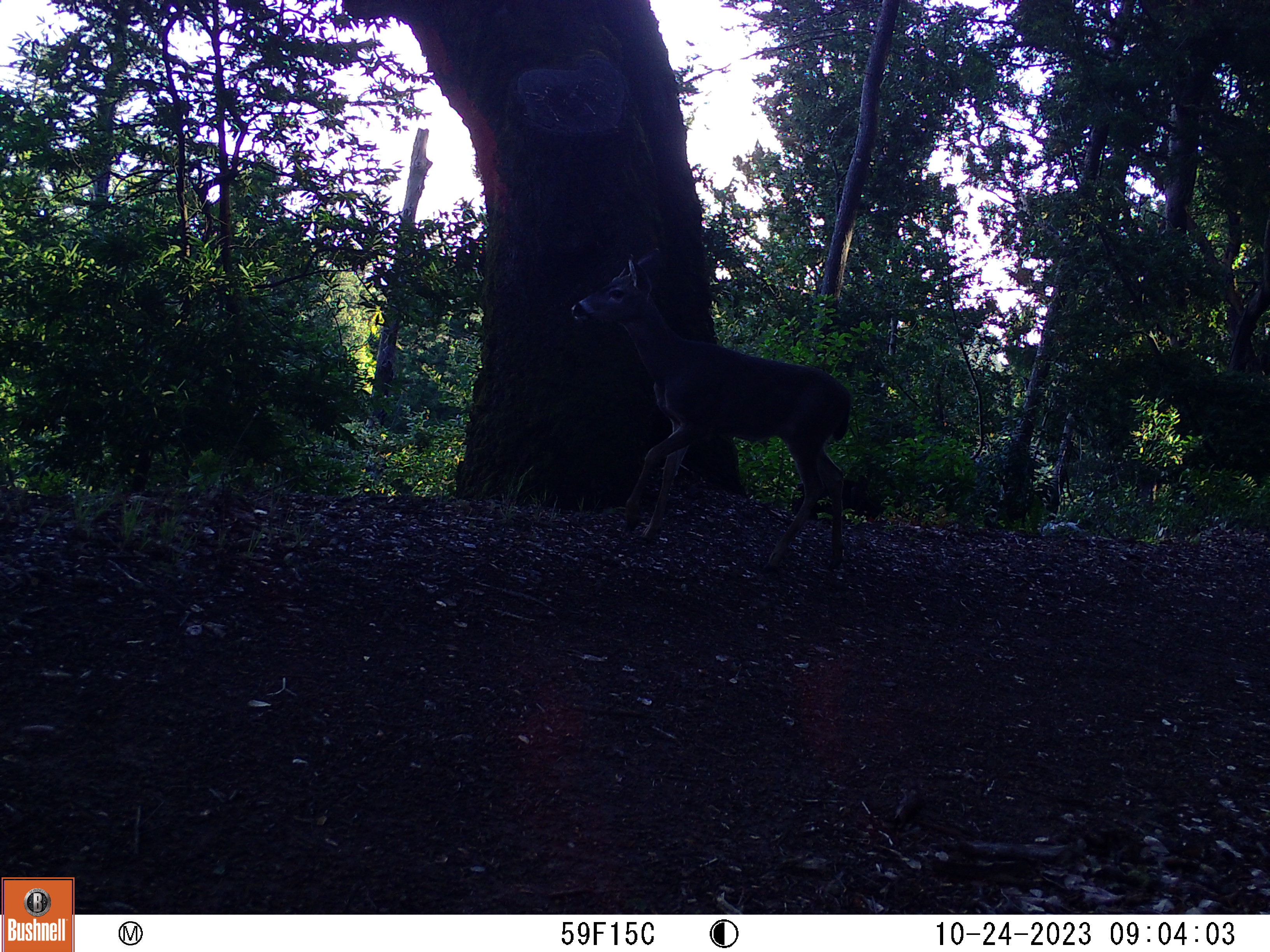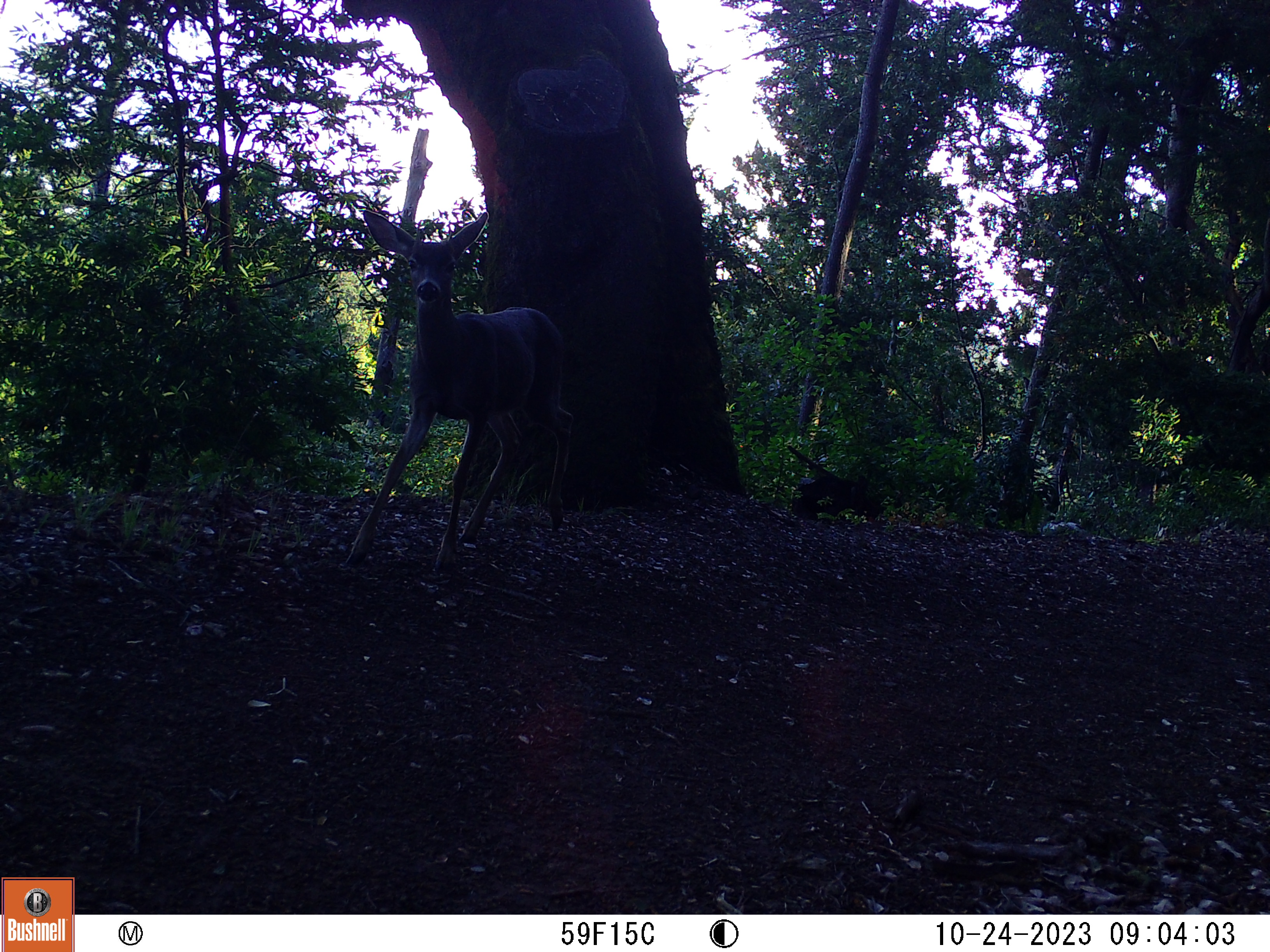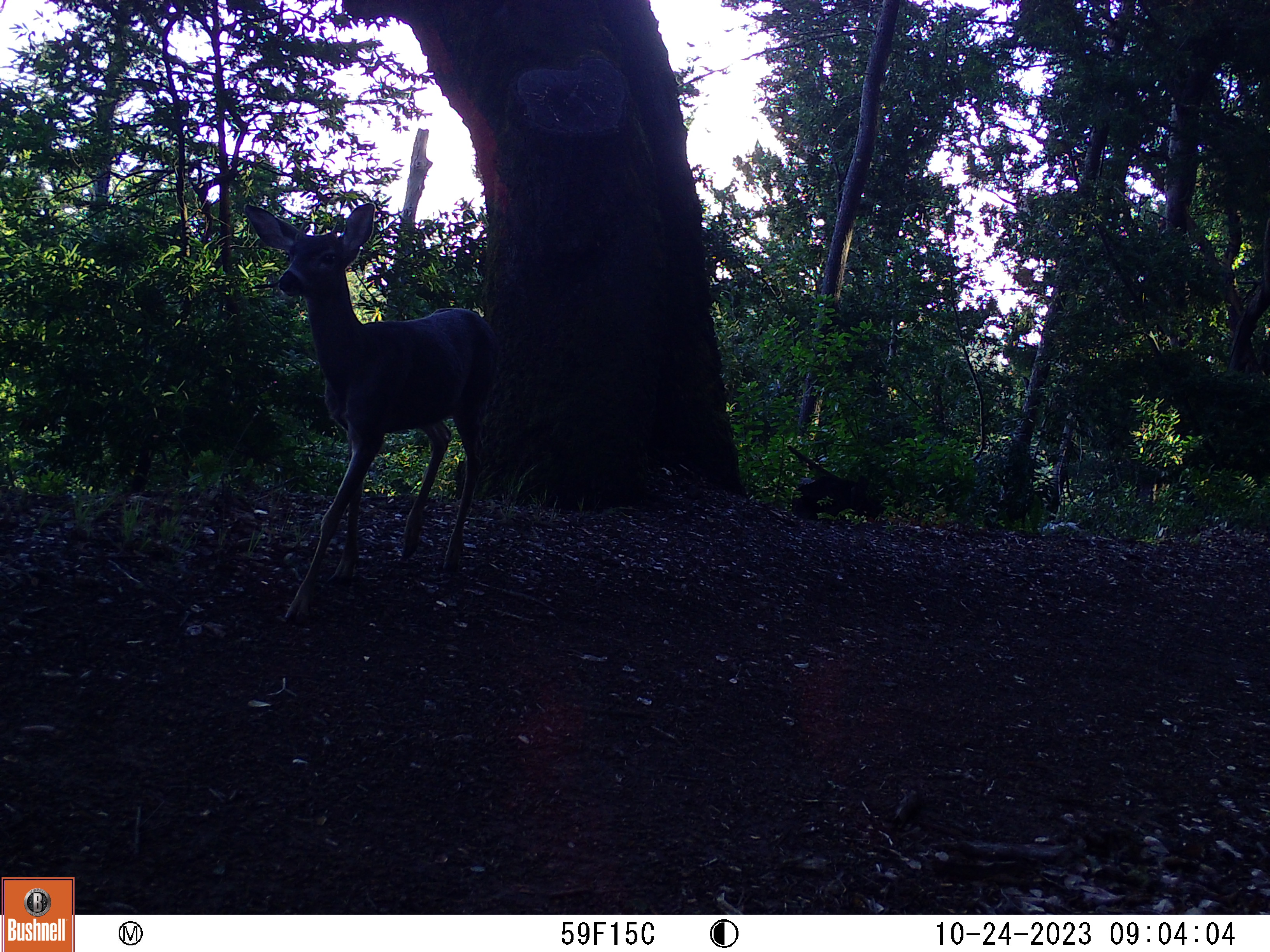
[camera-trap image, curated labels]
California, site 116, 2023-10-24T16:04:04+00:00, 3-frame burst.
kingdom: Animalia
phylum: Chordata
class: Mammalia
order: Artiodactyla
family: Cervidae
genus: Odocoileus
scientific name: Odocoileus hemionus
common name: mule deer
Mule deer (Odocoileus hemionus).